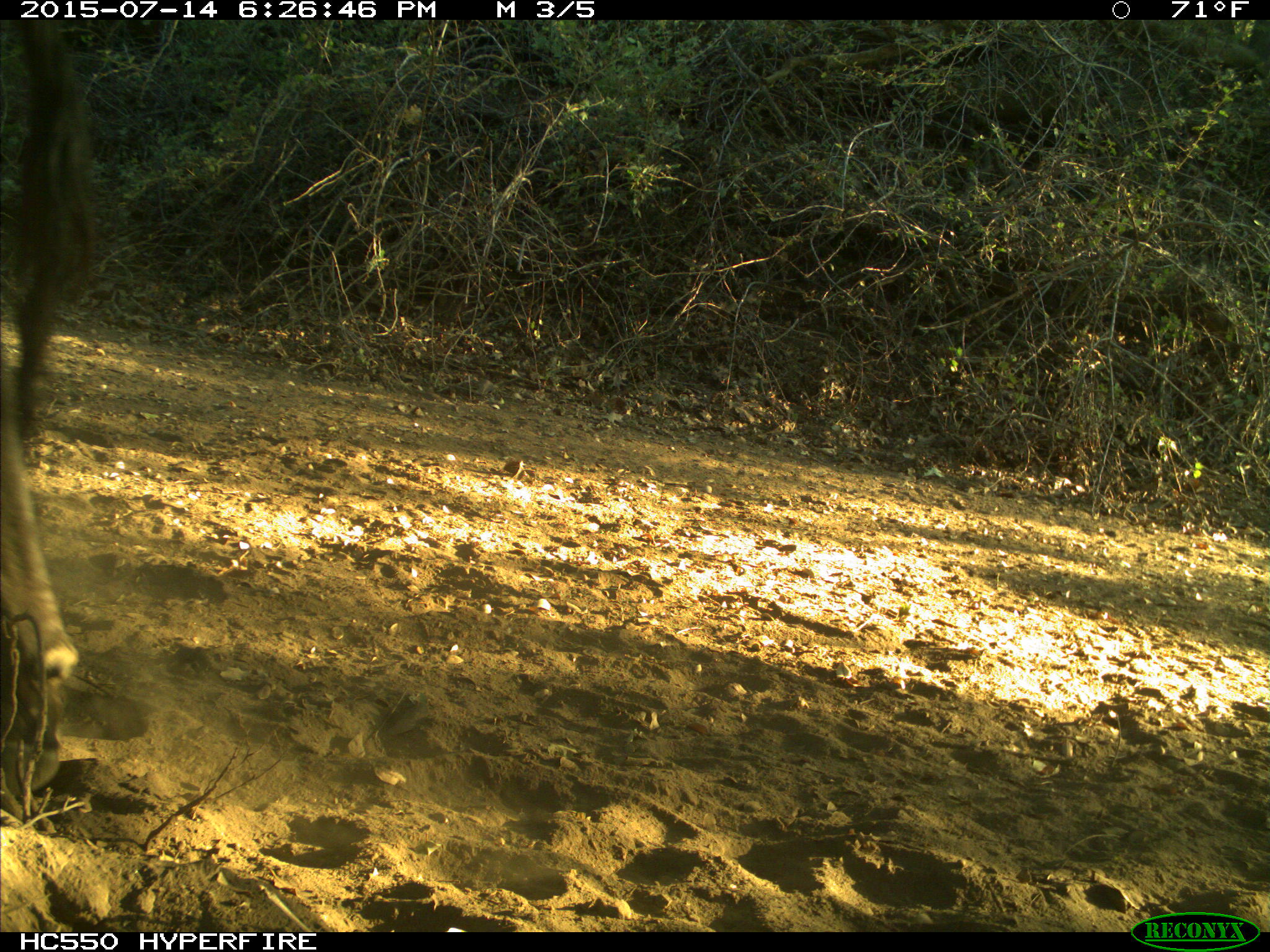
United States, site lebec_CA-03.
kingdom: Animalia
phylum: Chordata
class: Mammalia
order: Artiodactyla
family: Bovidae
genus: Bos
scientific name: Bos taurus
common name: domestic cow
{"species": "Bos taurus (domestic cow)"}